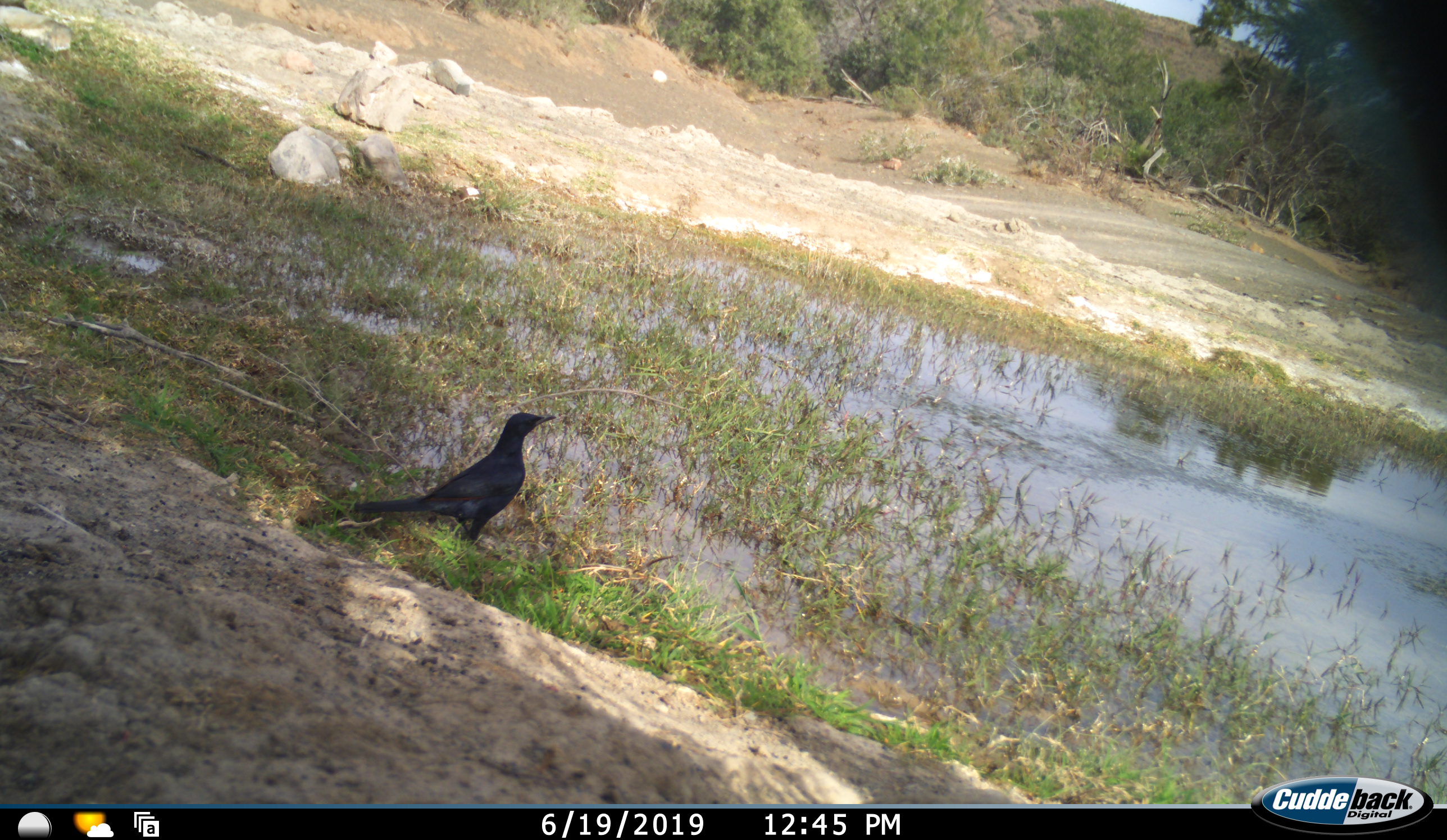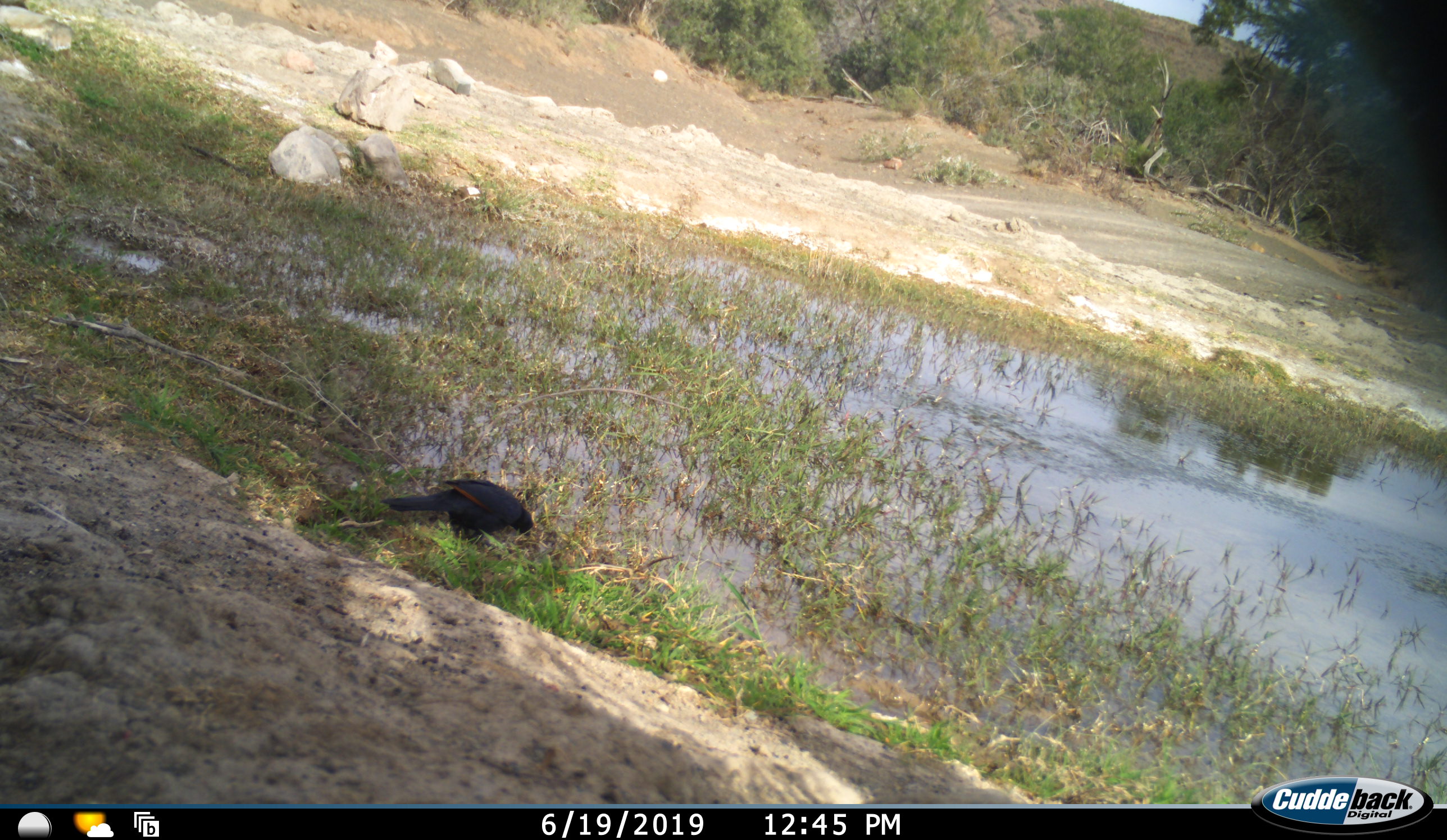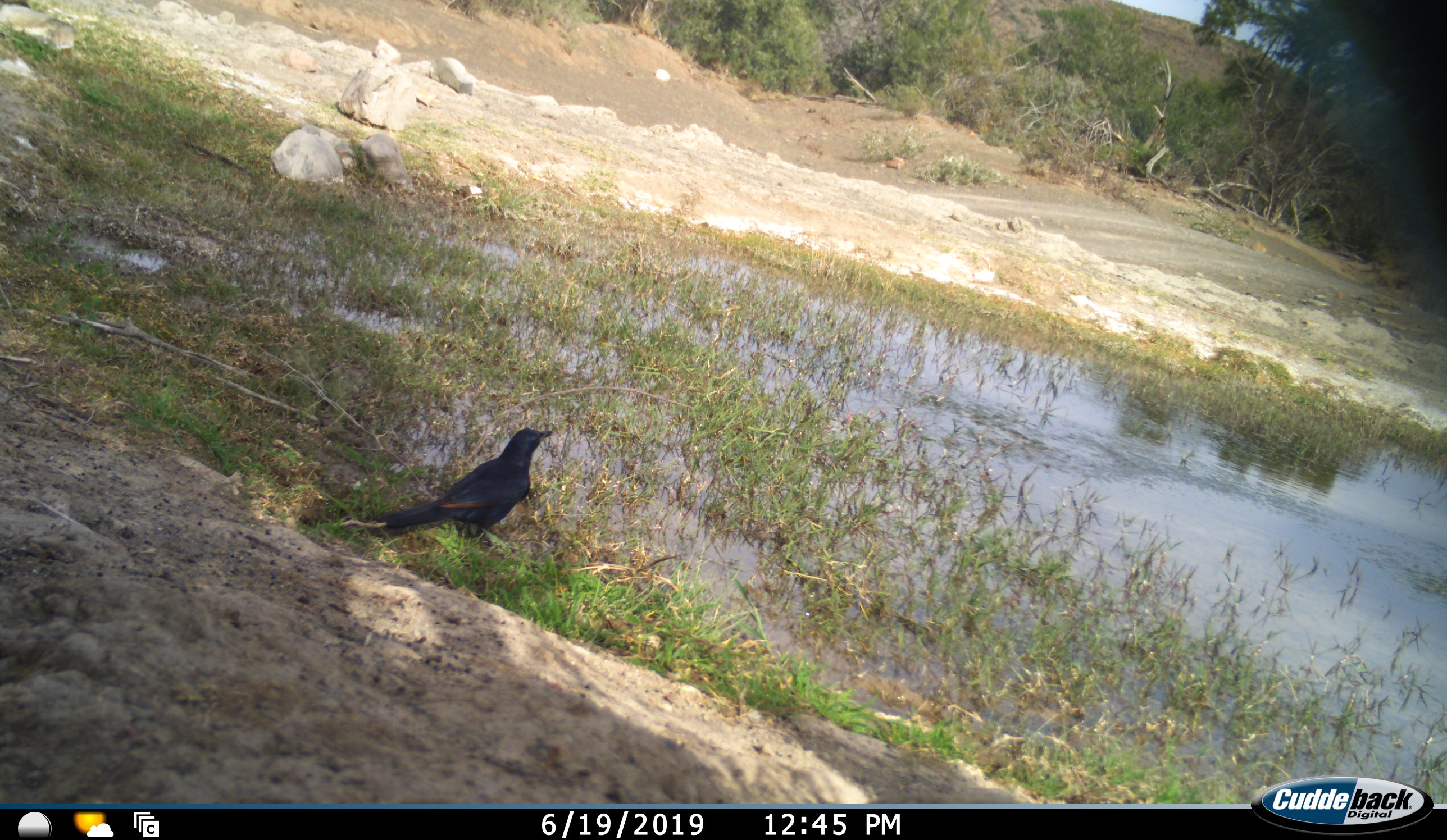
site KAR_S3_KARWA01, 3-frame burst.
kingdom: Animalia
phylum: Chordata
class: Aves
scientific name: Aves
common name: bird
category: birdother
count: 1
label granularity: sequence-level